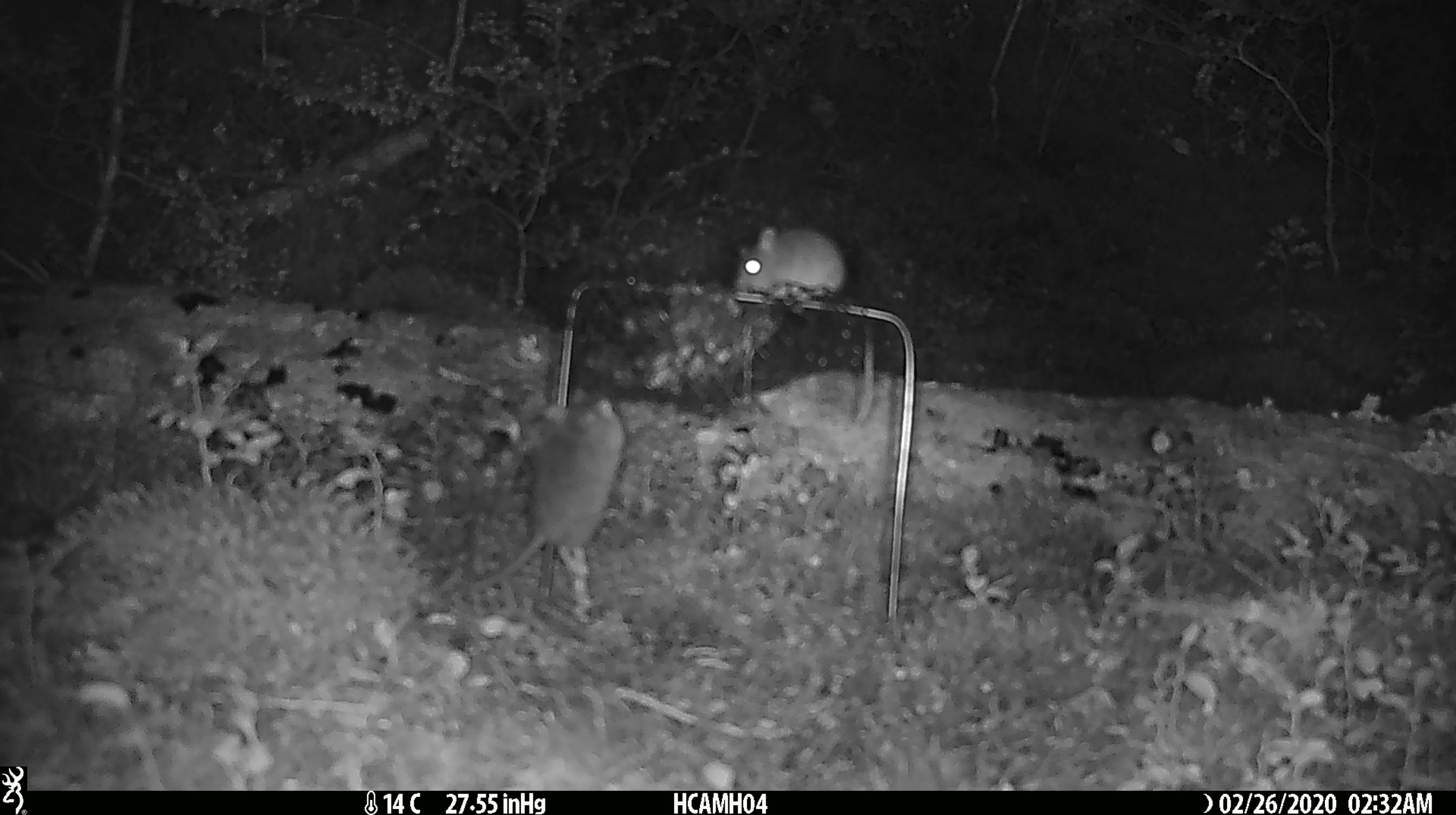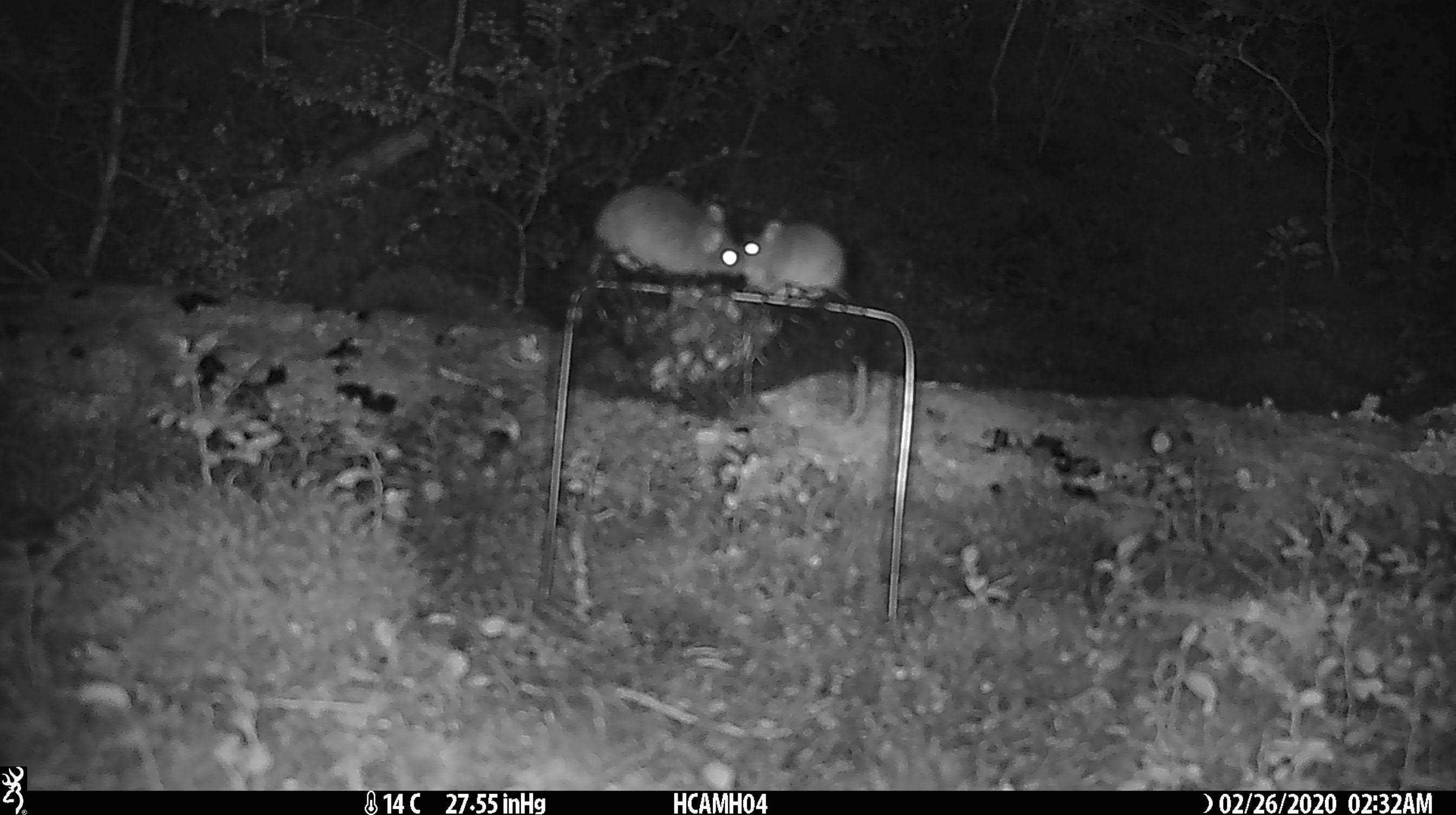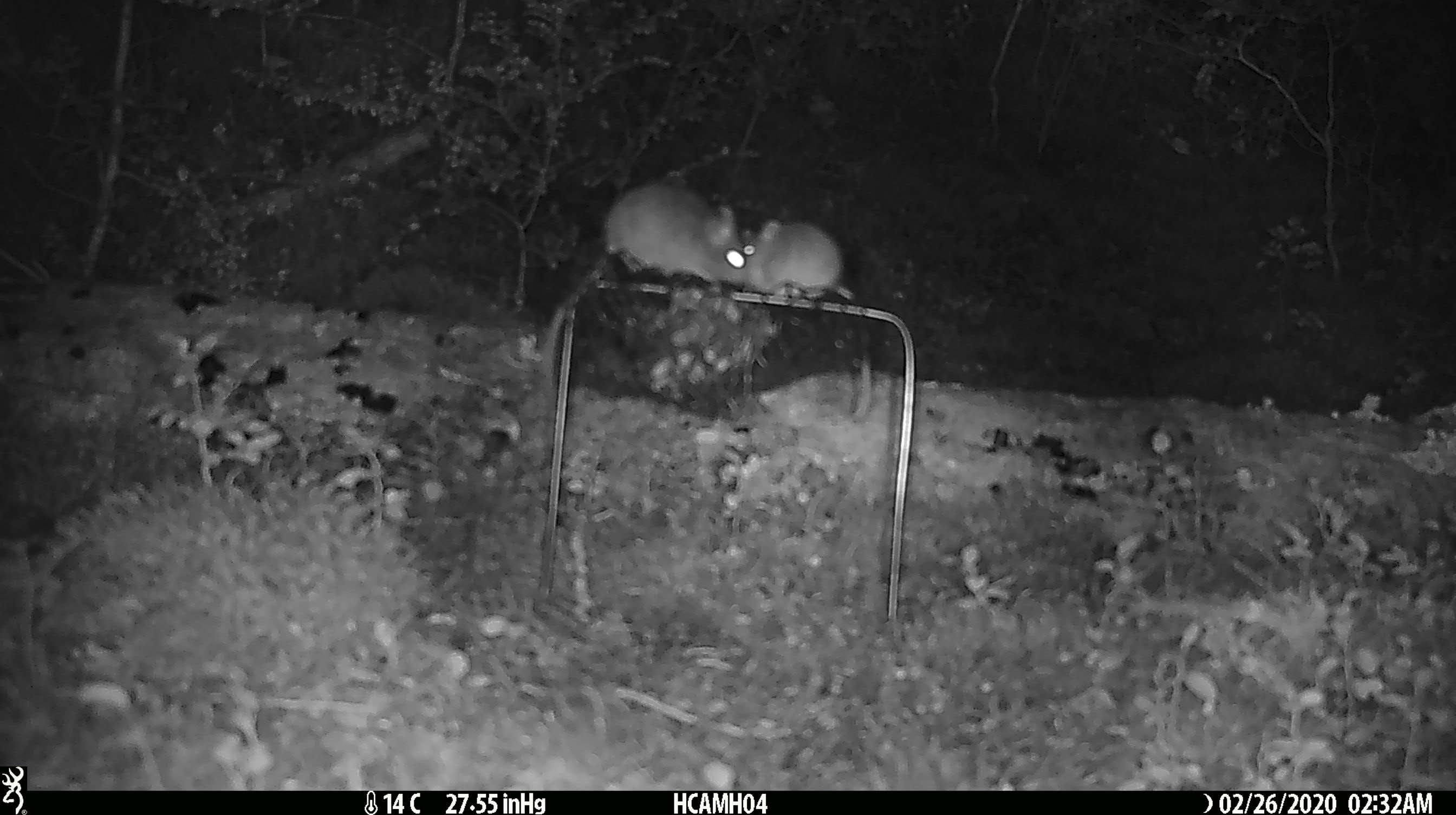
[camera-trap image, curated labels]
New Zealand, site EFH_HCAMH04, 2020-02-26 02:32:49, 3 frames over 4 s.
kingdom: Animalia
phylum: Chordata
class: Mammalia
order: Rodentia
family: Muridae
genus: Mus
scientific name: Mus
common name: mouse